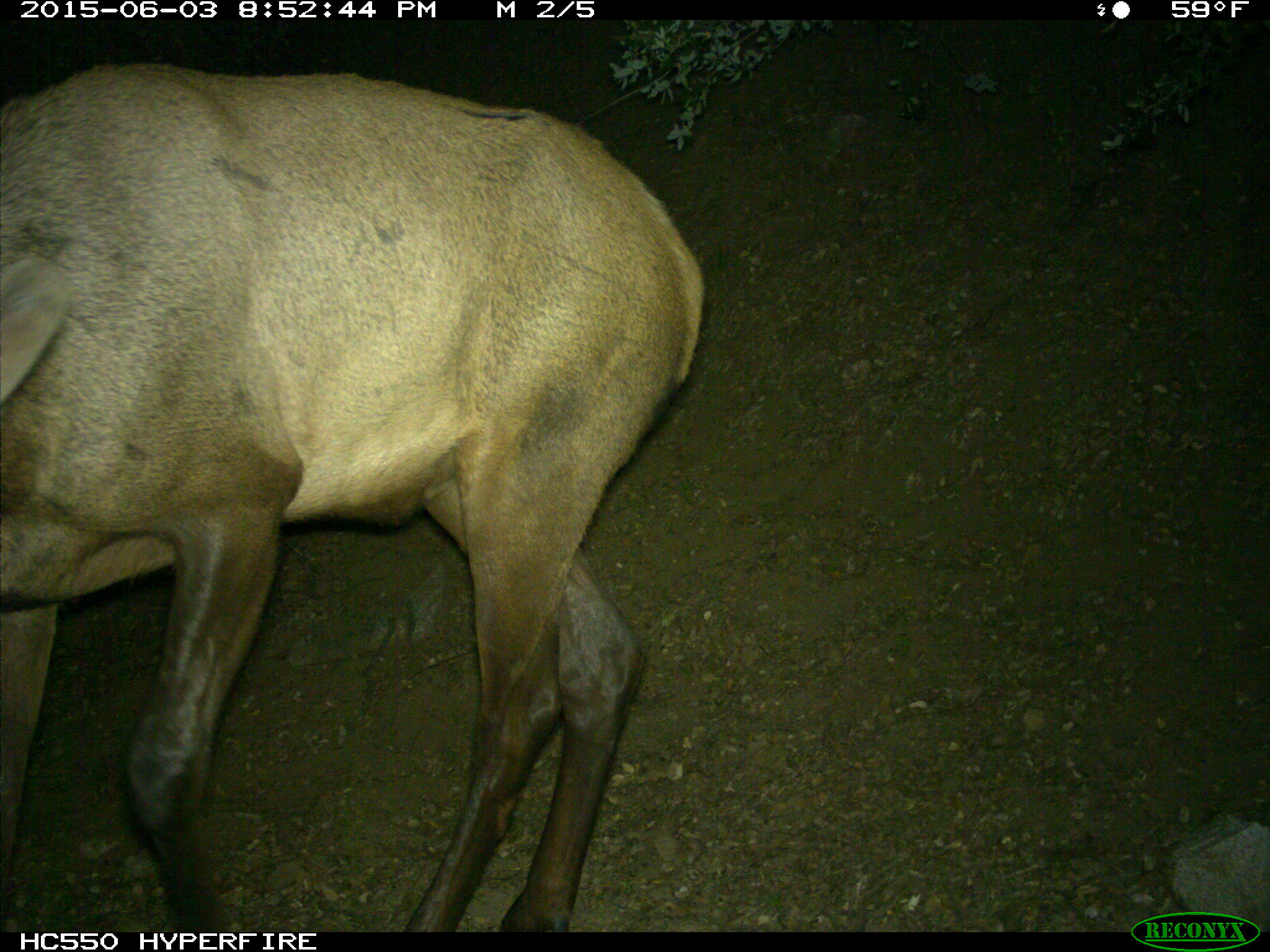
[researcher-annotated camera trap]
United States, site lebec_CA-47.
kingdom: Animalia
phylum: Chordata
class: Mammalia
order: Artiodactyla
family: Cervidae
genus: Cervus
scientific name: Cervus canadensis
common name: elk